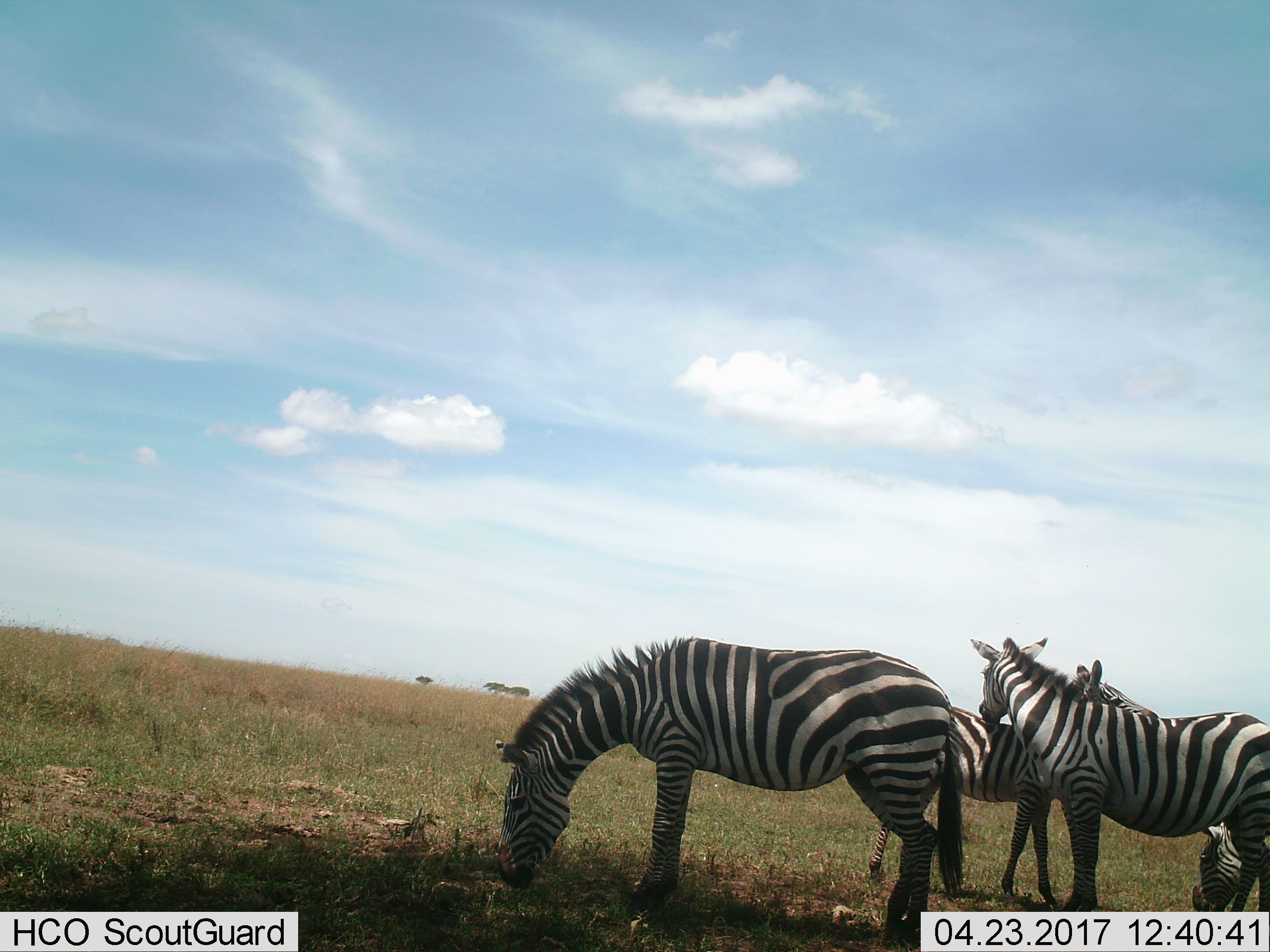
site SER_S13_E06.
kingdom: Animalia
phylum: Chordata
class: Mammalia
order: Perissodactyla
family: Equidae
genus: Equus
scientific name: Equus quagga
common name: plains zebra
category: zebraplains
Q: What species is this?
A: Zebraplains (plains zebra) (Equus quagga).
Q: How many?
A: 4.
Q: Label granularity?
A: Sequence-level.